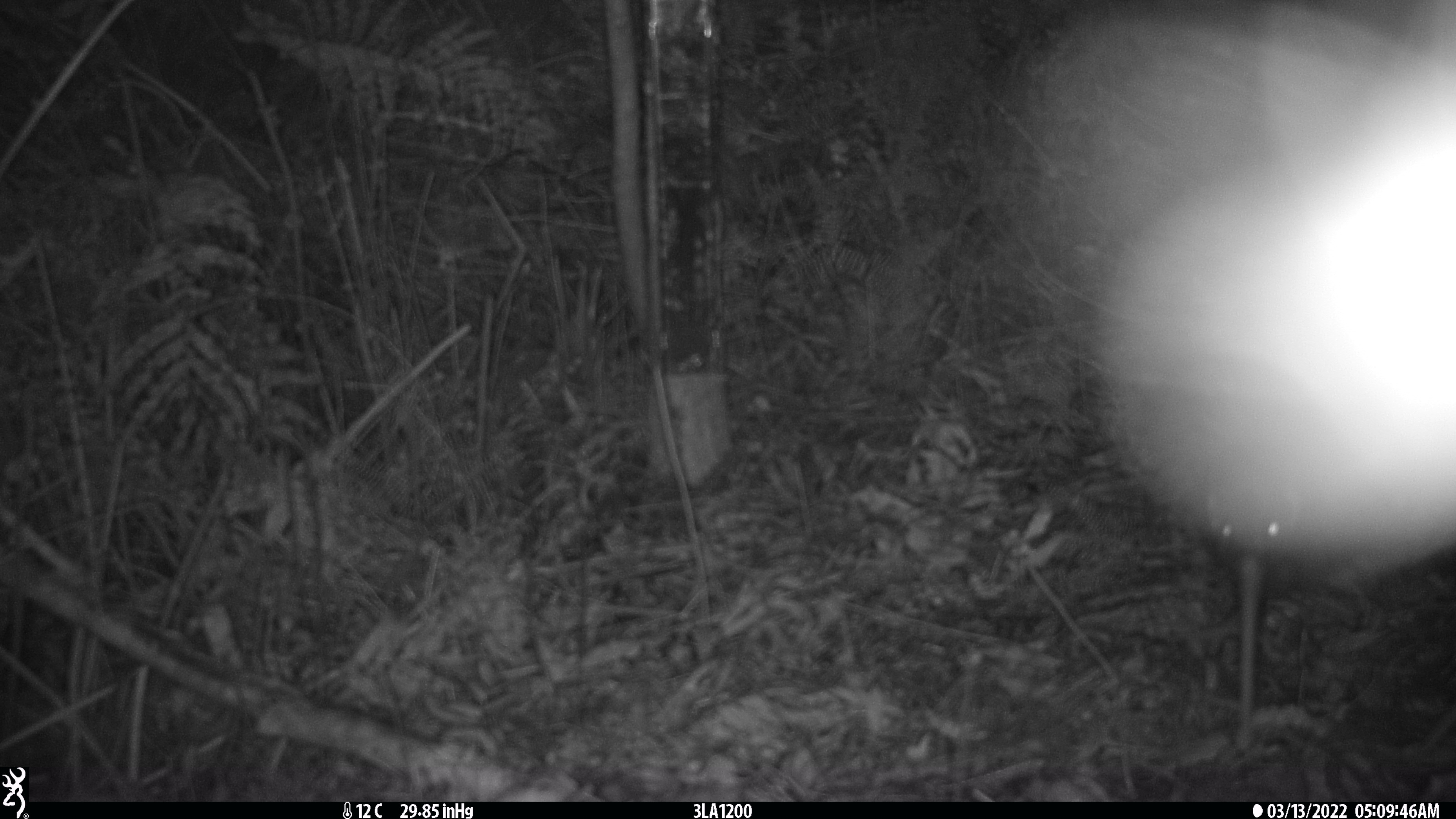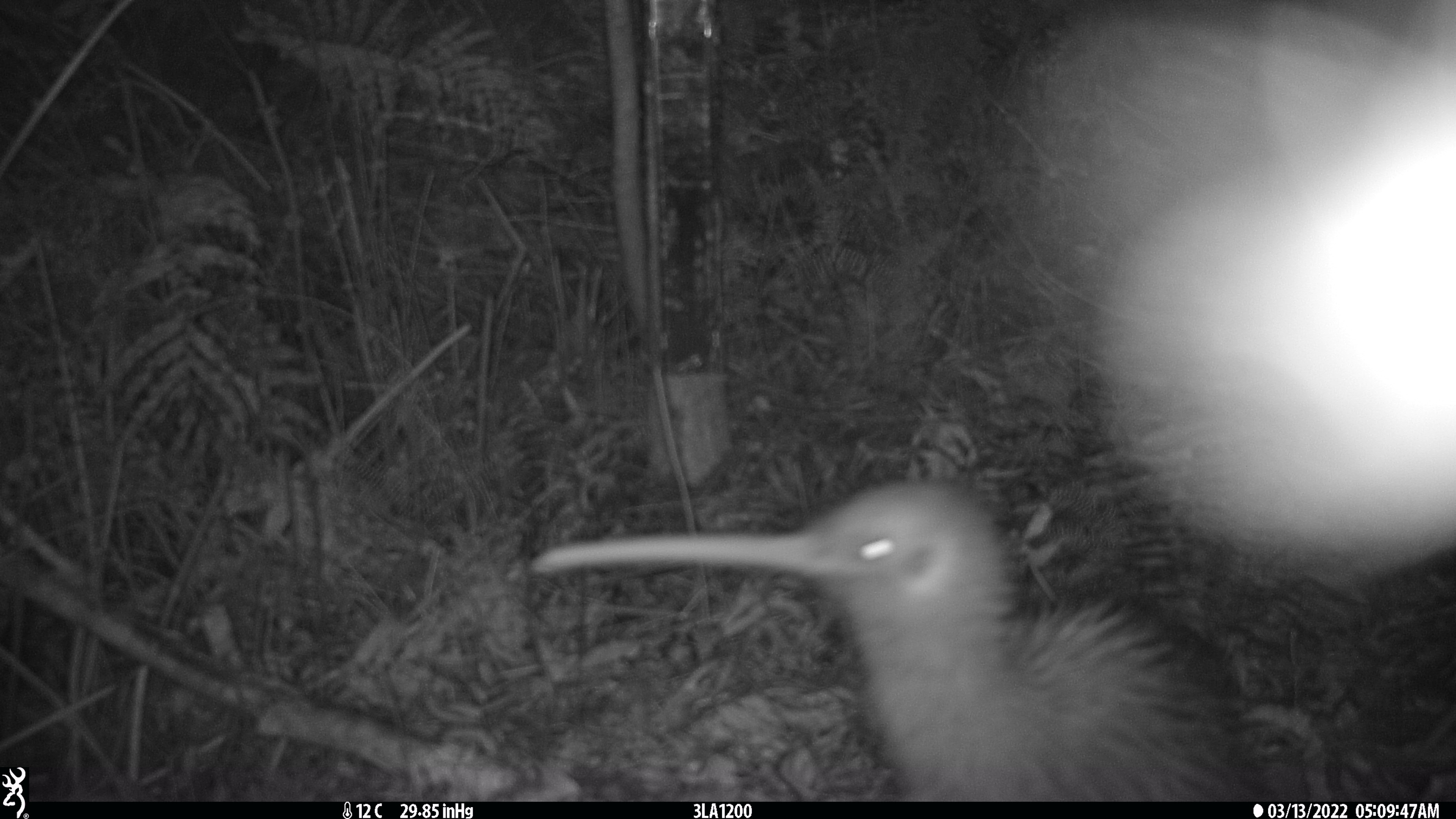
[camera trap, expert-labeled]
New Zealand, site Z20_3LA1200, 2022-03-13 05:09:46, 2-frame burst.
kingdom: Animalia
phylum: Chordata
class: Aves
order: Apterygiformes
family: Apterygidae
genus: Apteryx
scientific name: Apteryx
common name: kiwi